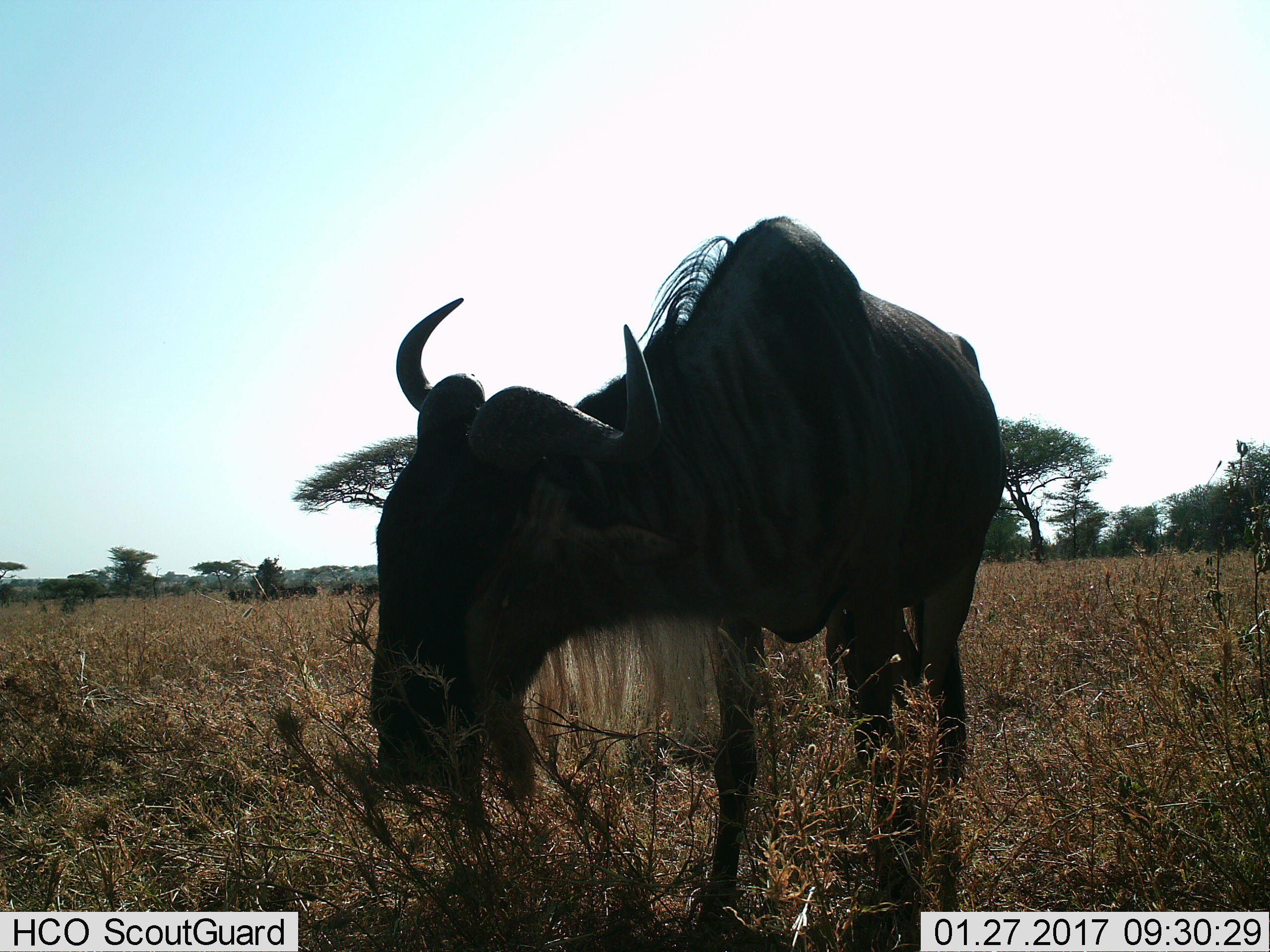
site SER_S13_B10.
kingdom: Animalia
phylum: Chordata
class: Mammalia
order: Artiodactyla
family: Bovidae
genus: Connochaetes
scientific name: Connochaetes taurinus taurinus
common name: blue wildebeest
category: wildebeestblue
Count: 1.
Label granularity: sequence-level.